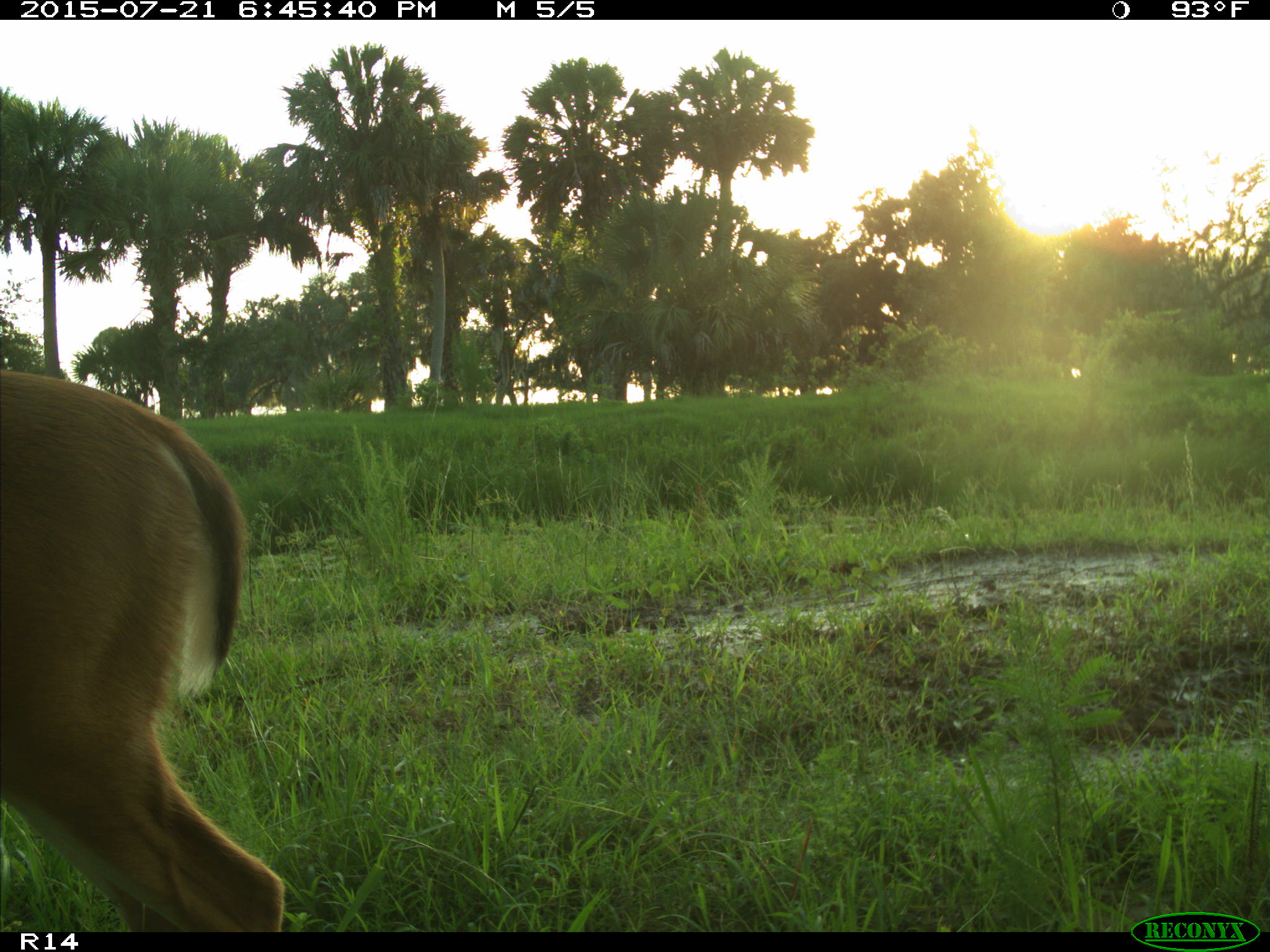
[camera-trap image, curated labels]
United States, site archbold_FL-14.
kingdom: Animalia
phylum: Chordata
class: Mammalia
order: Artiodactyla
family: Cervidae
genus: Odocoileus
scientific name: Odocoileus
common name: deer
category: unidentified deer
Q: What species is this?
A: Unidentified deer (deer) (Odocoileus).